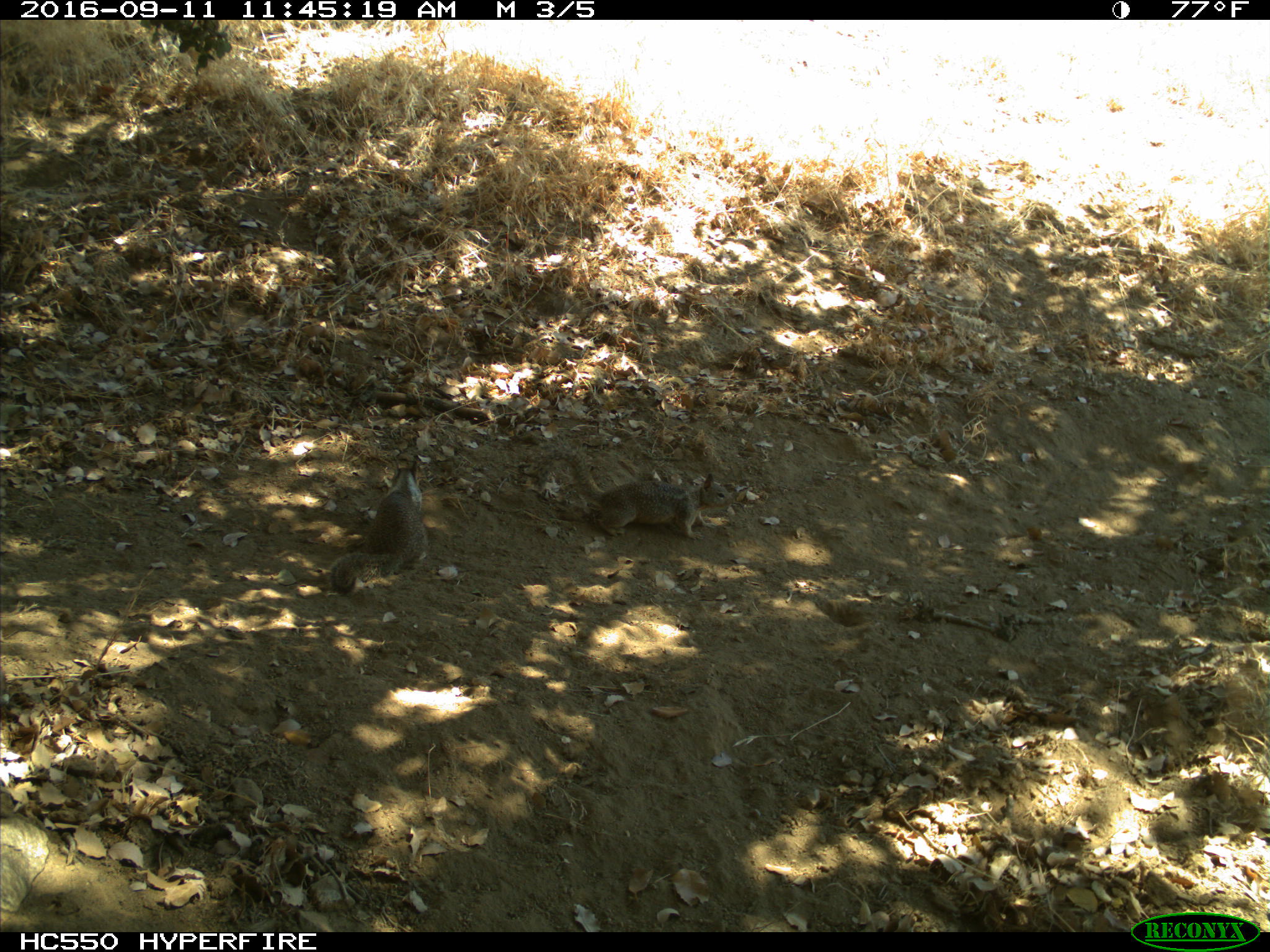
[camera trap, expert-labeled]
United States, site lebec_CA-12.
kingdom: Animalia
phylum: Chordata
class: Mammalia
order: Rodentia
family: Sciuridae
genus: Otospermophilus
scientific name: Otospermophilus beecheyi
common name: california ground squirrel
Otospermophilus beecheyi (california ground squirrel).